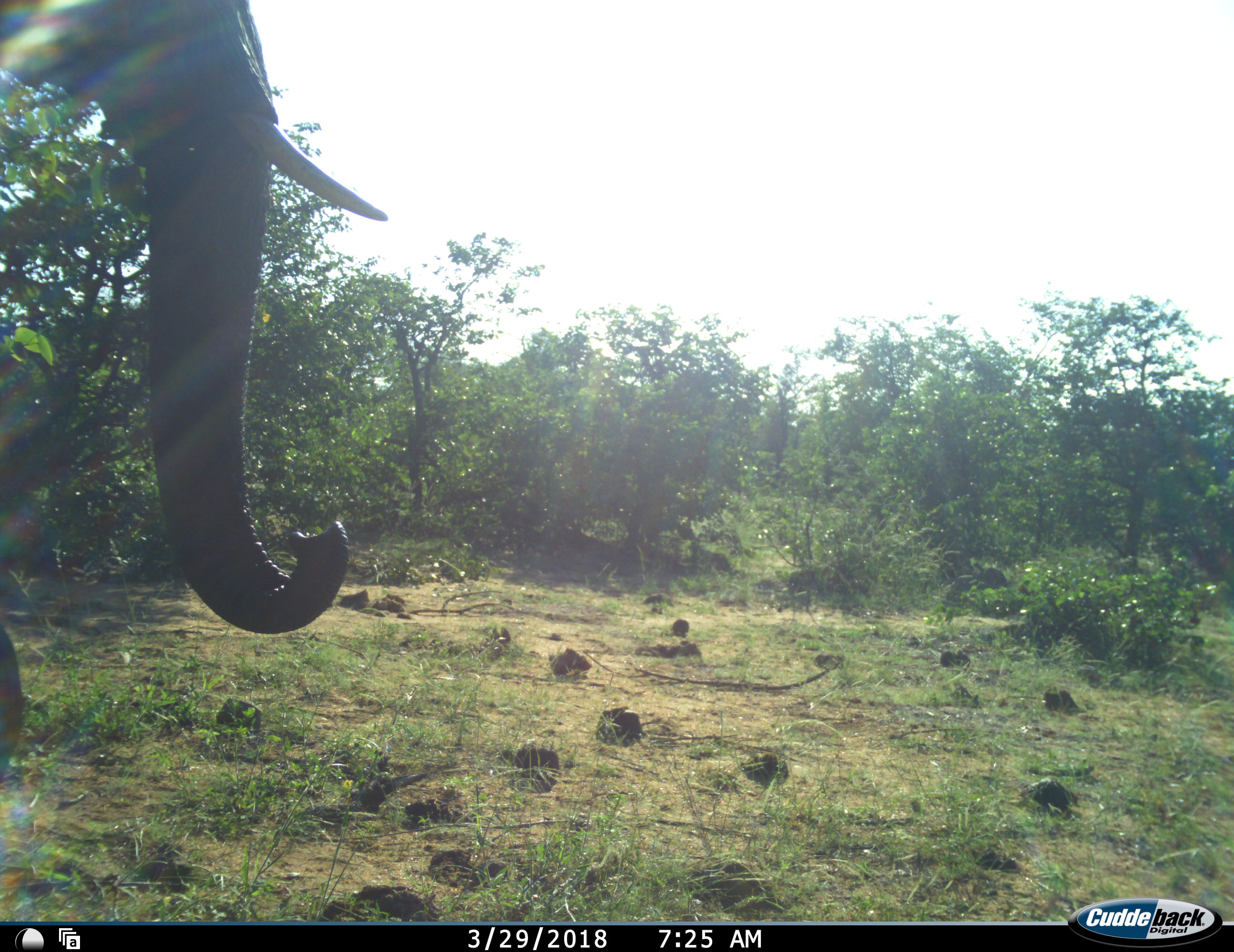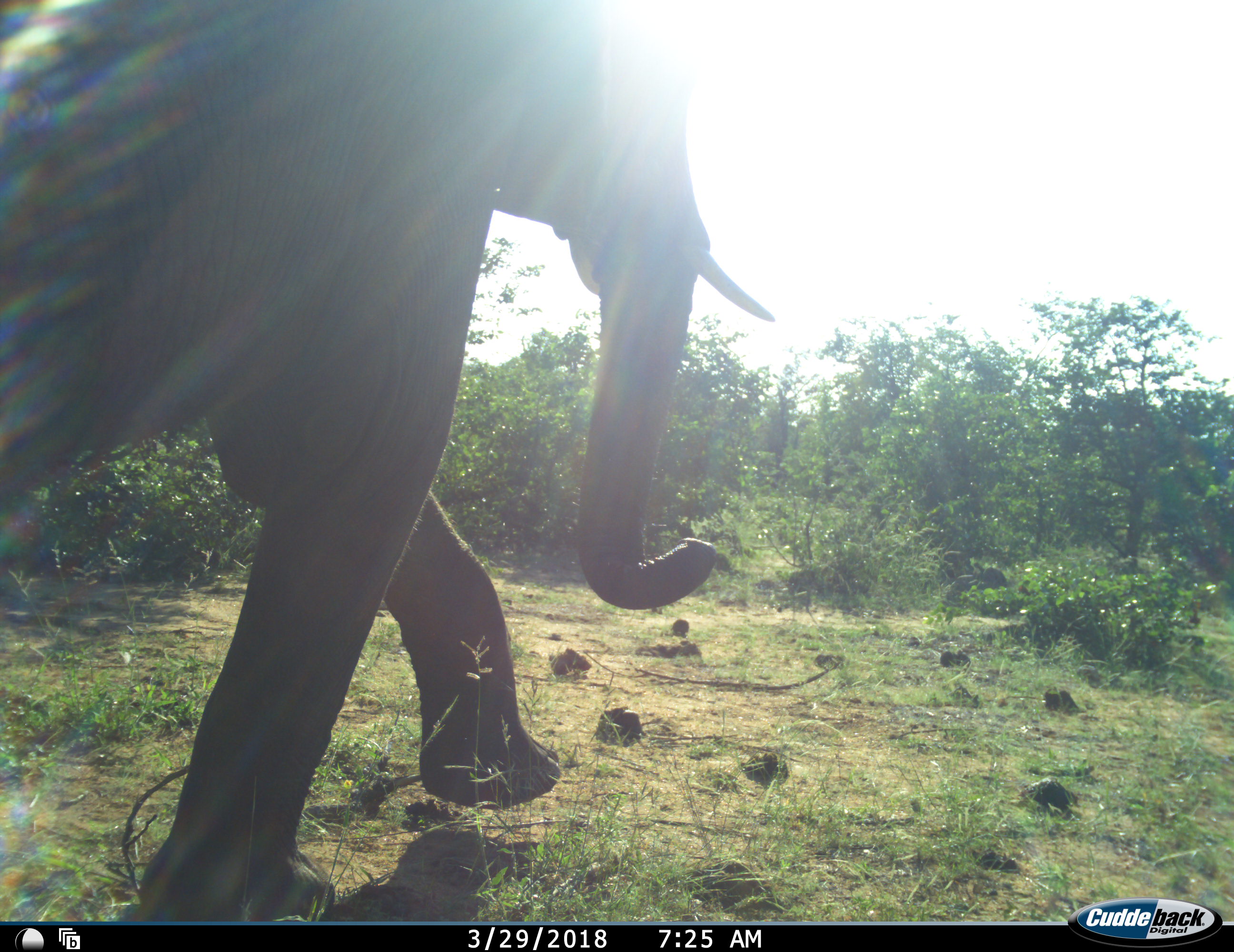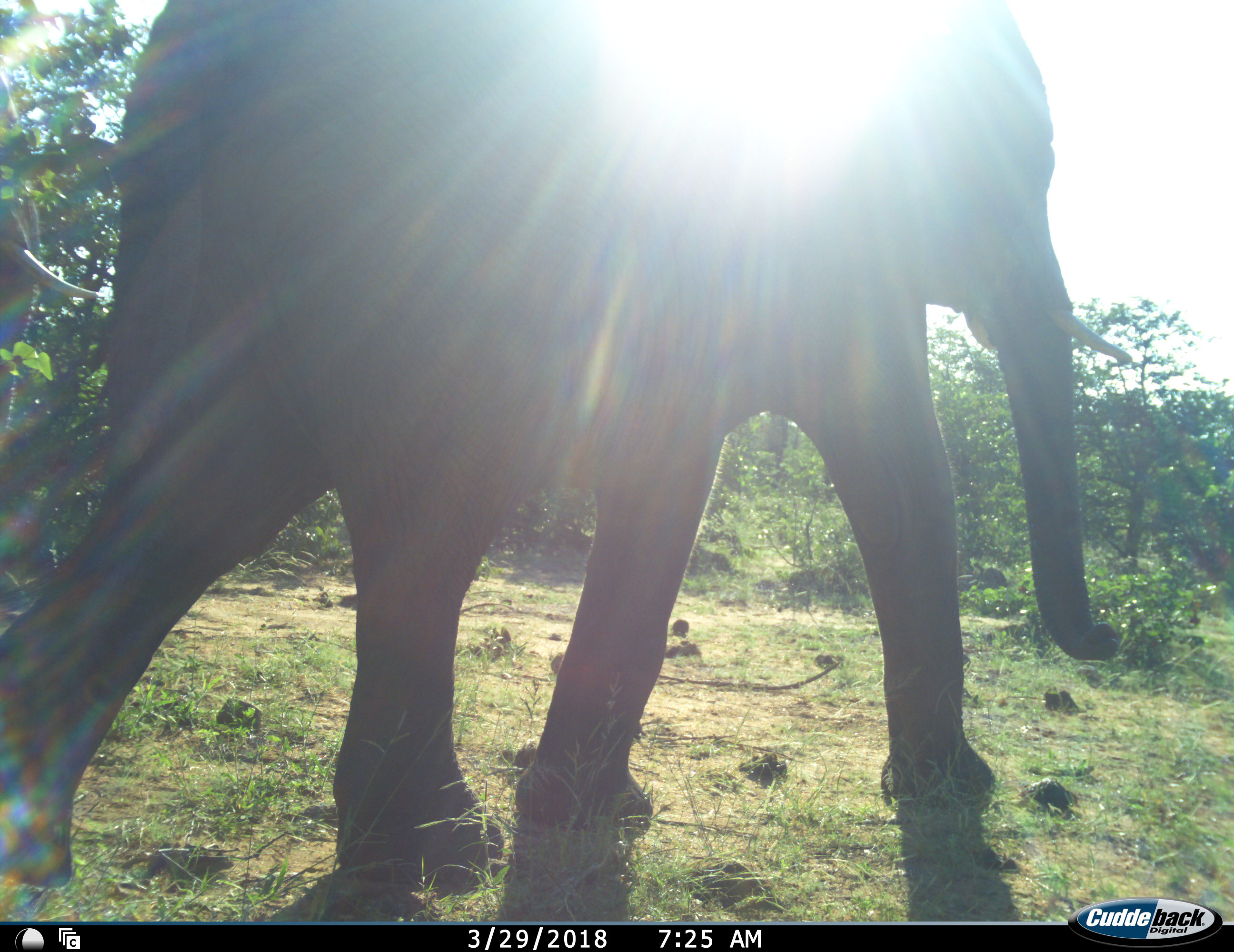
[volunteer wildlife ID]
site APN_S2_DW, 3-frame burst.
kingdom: Animalia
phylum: Chordata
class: Mammalia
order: Proboscidea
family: Elephantidae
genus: Loxodonta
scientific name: Loxodonta africana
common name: african bush elephant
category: elephant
Elephant (african bush elephant) (Loxodonta africana), count 1. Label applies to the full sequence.